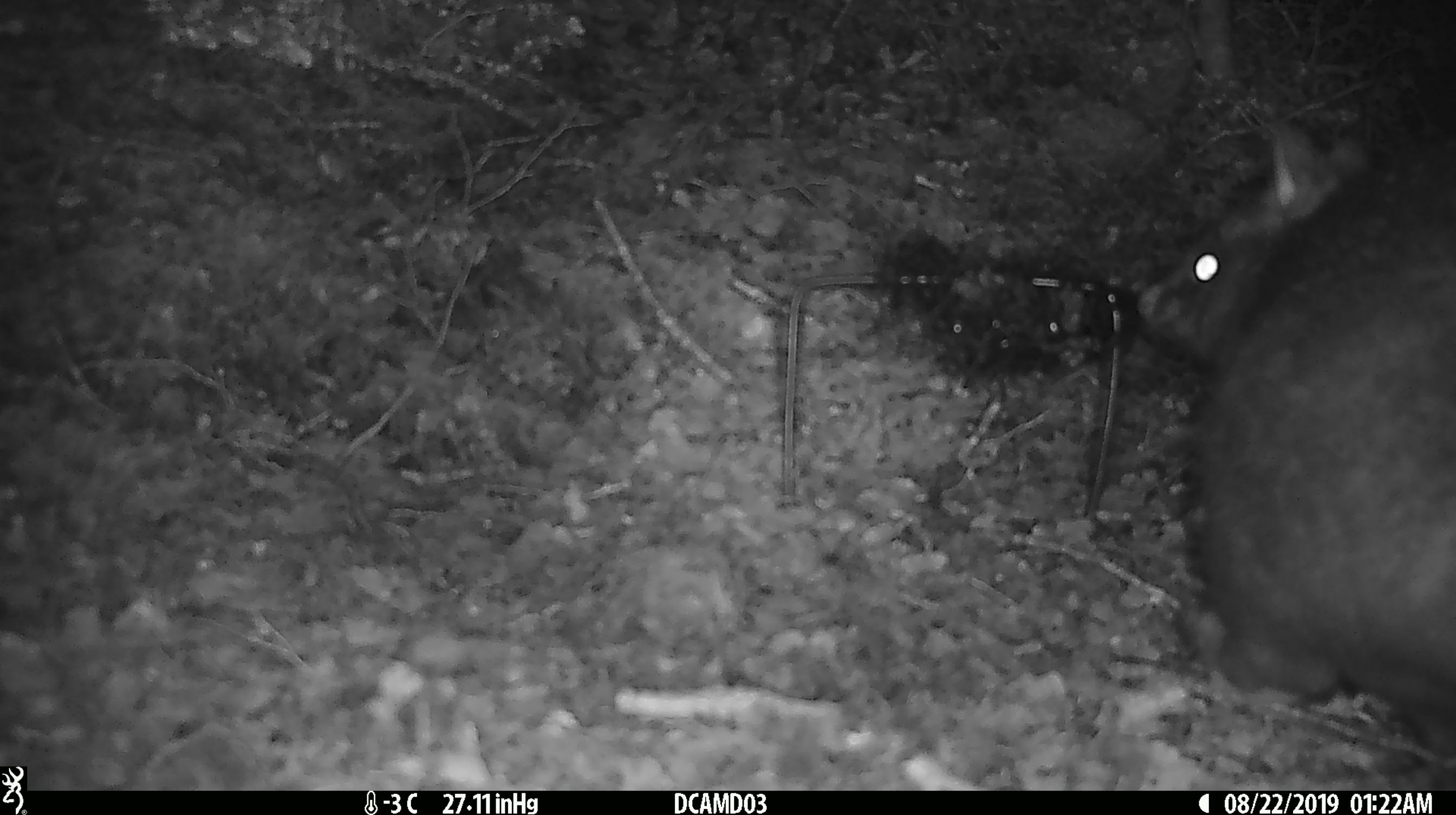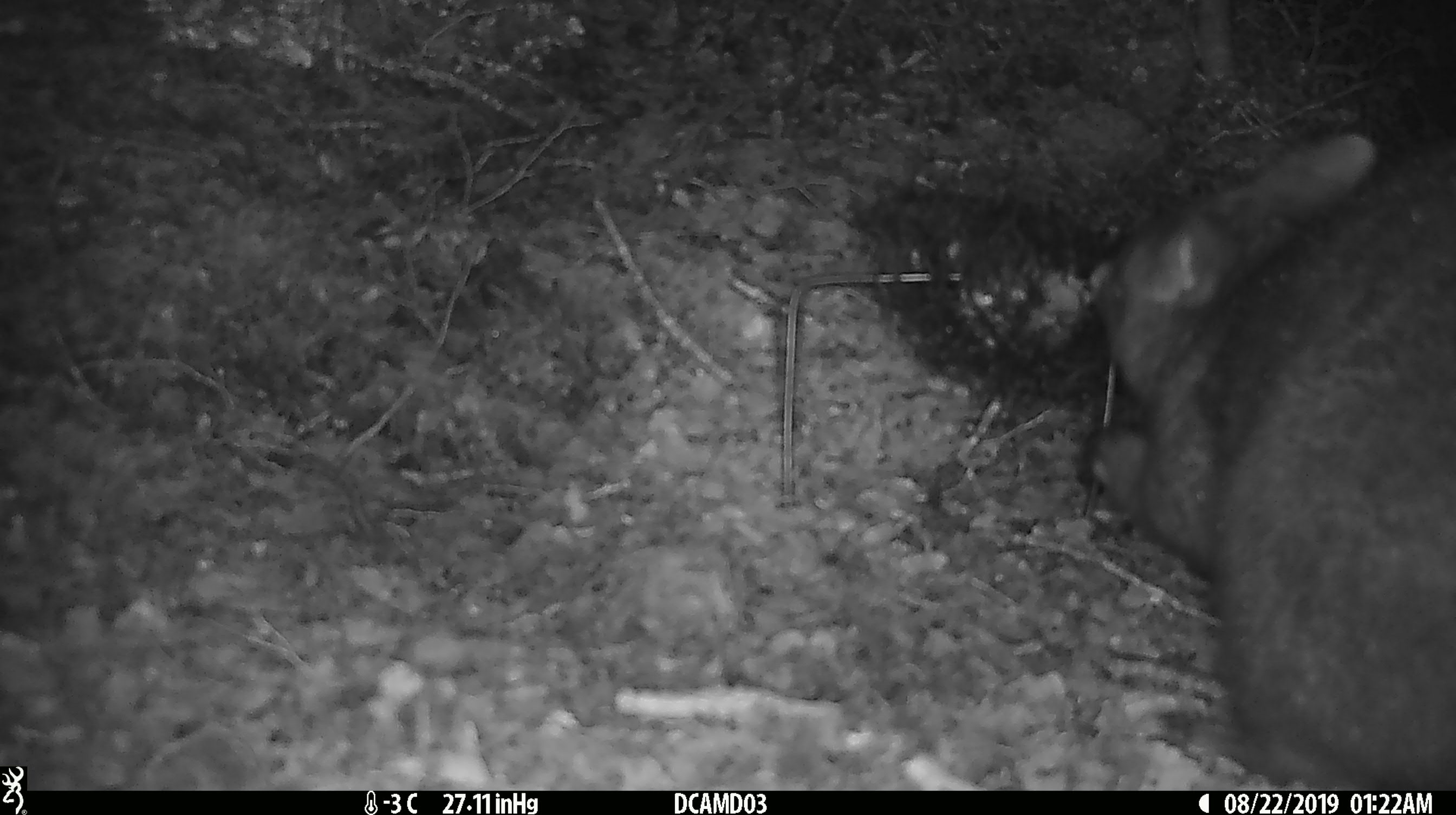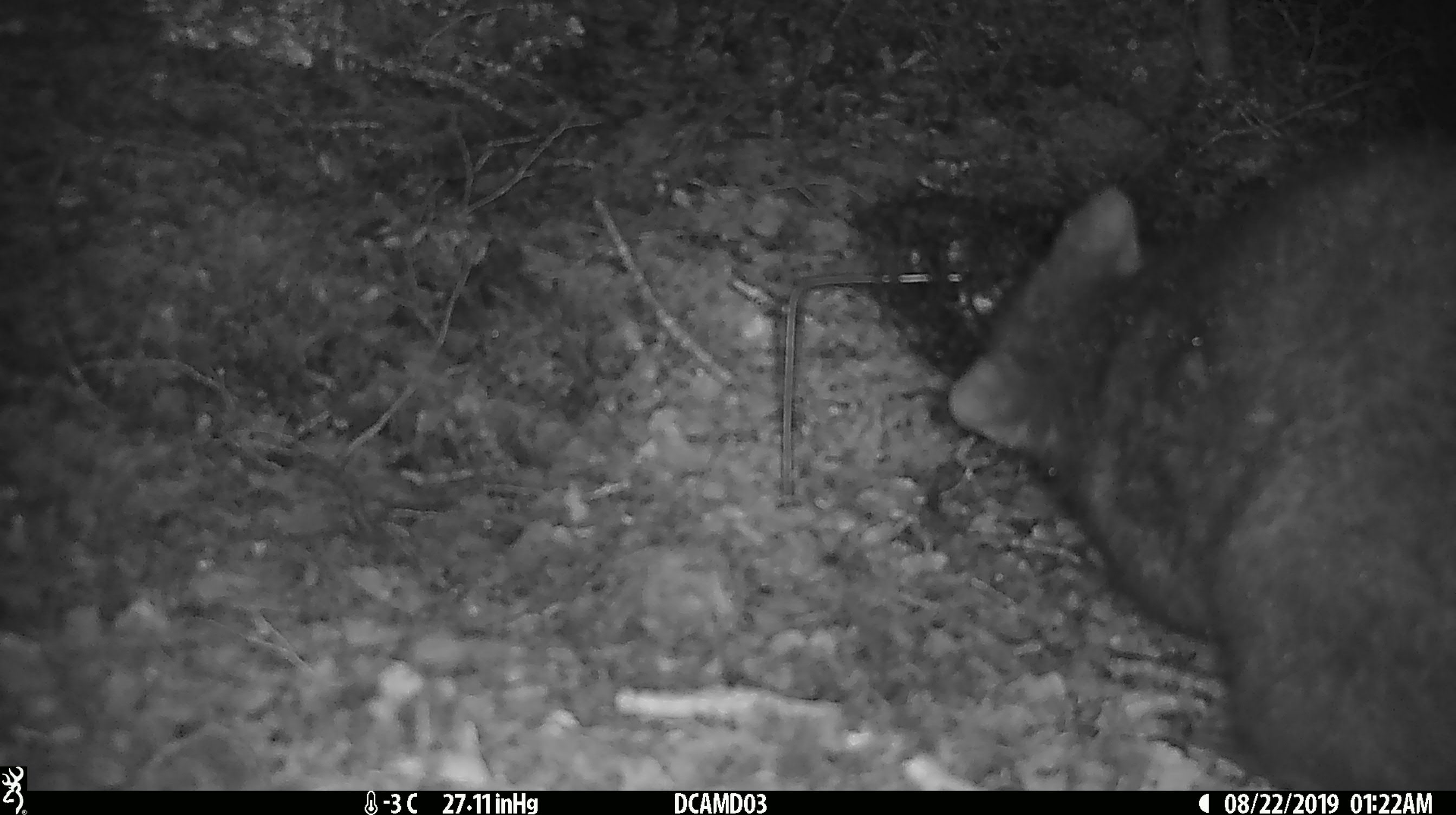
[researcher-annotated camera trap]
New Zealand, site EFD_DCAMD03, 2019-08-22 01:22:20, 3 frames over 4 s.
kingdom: Animalia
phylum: Chordata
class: Mammalia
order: Diprotodontia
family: Phalangeridae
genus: Trichosurus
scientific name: Trichosurus vulpecula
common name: common brushtail possum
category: possum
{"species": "possum (common brushtail possum) (Trichosurus vulpecula)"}